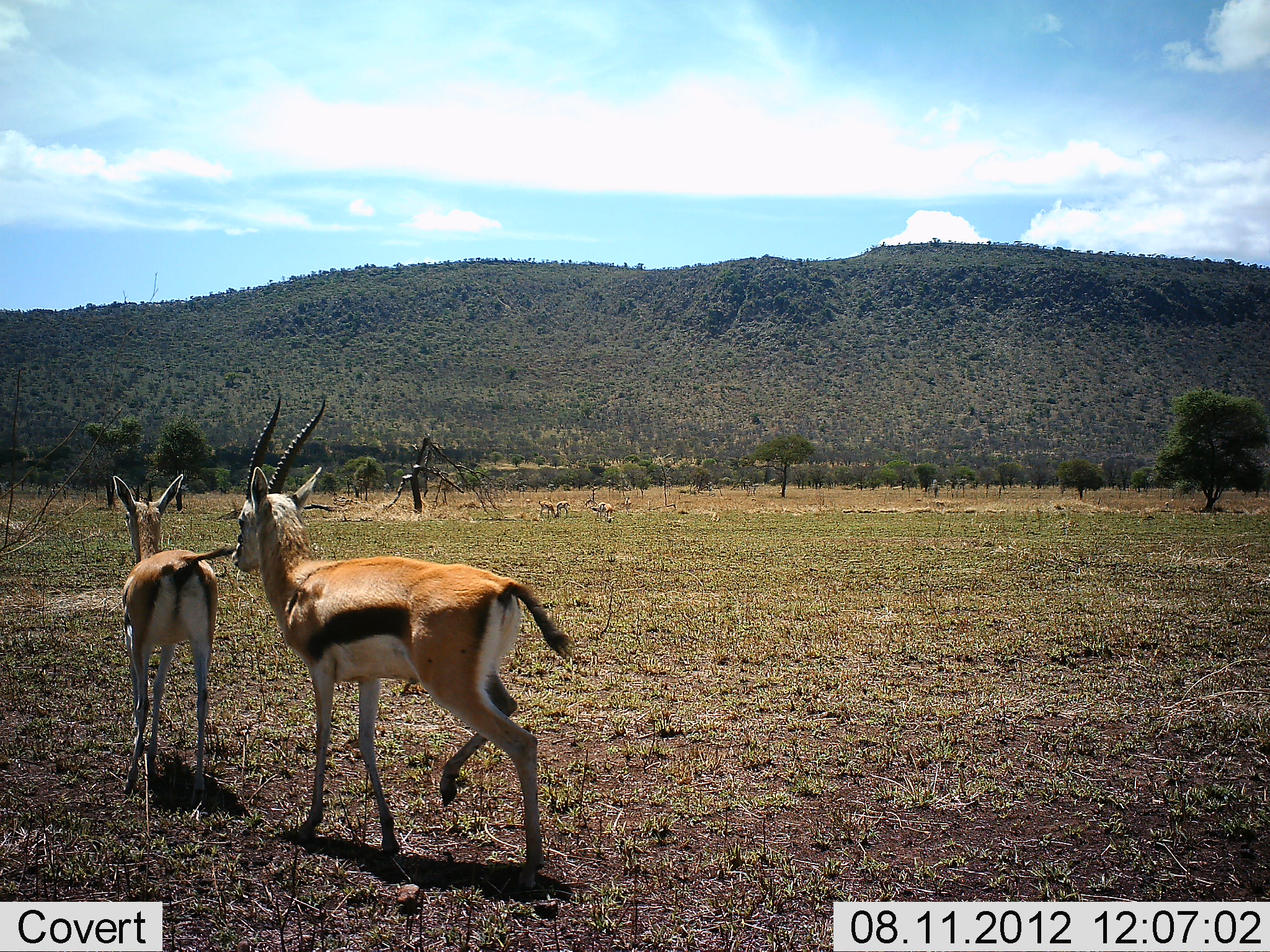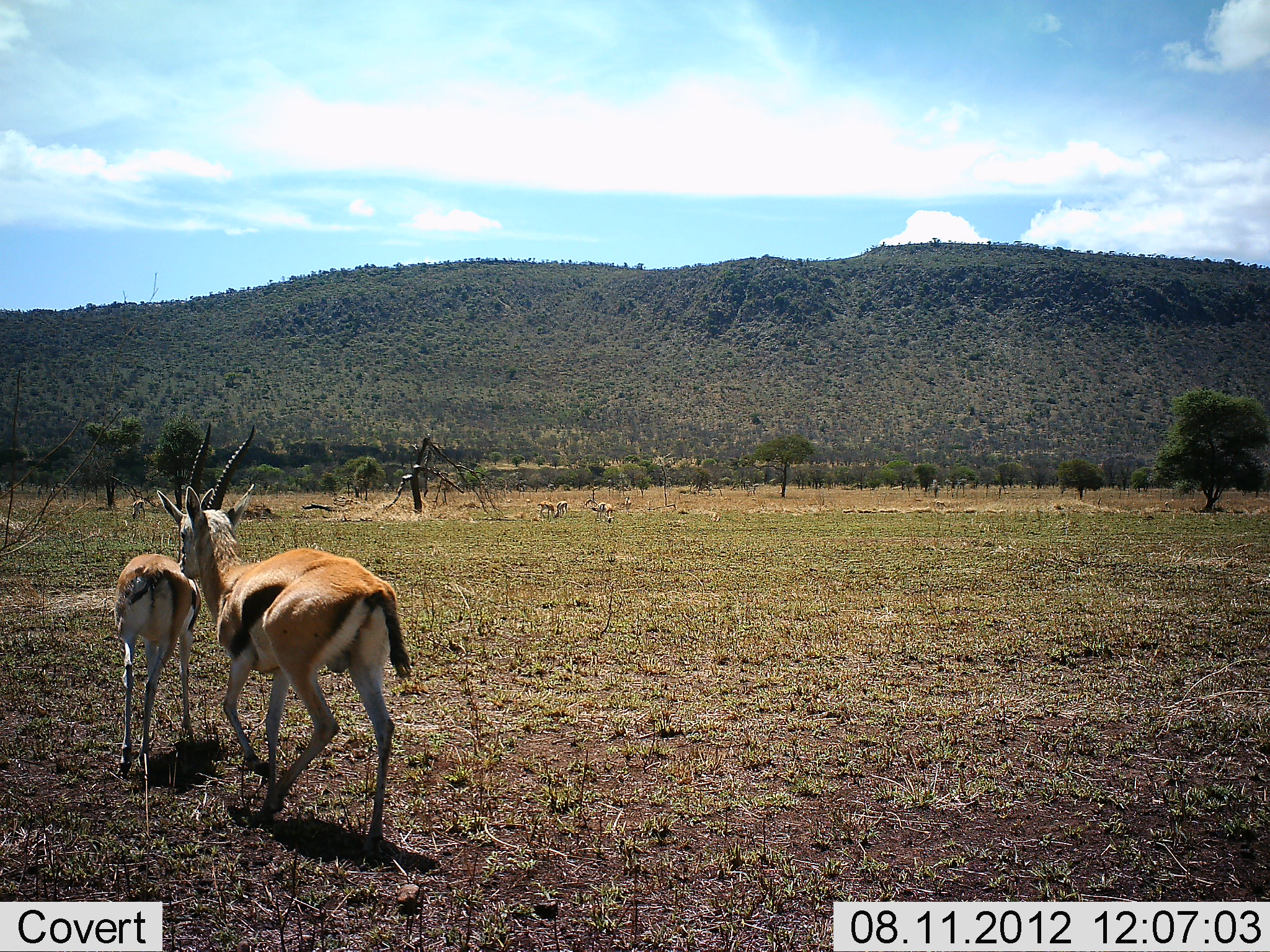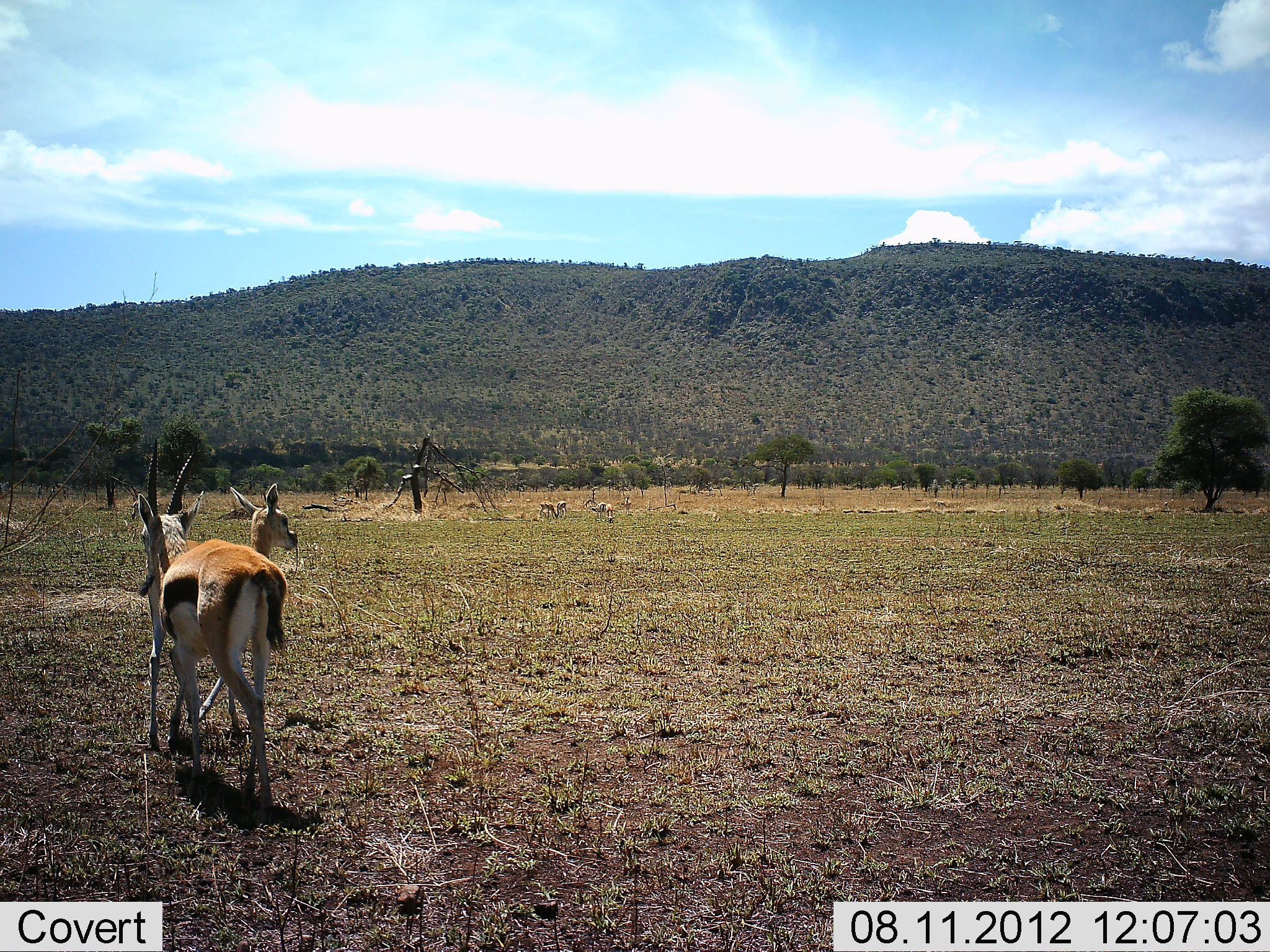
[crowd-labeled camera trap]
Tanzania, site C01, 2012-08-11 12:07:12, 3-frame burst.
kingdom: Animalia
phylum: Chordata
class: Mammalia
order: Artiodactyla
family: Bovidae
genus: Eudorcas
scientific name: Eudorcas thomsonii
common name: thomson's gazelle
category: gazellethomsons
Gazellethomsons (thomson's gazelle) (Eudorcas thomsonii), count 2. Behavior (volunteer vote fractions): standing 20%, resting 0%, moving 90%, interacting 50%. Young present (vote fraction): 10%. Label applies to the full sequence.